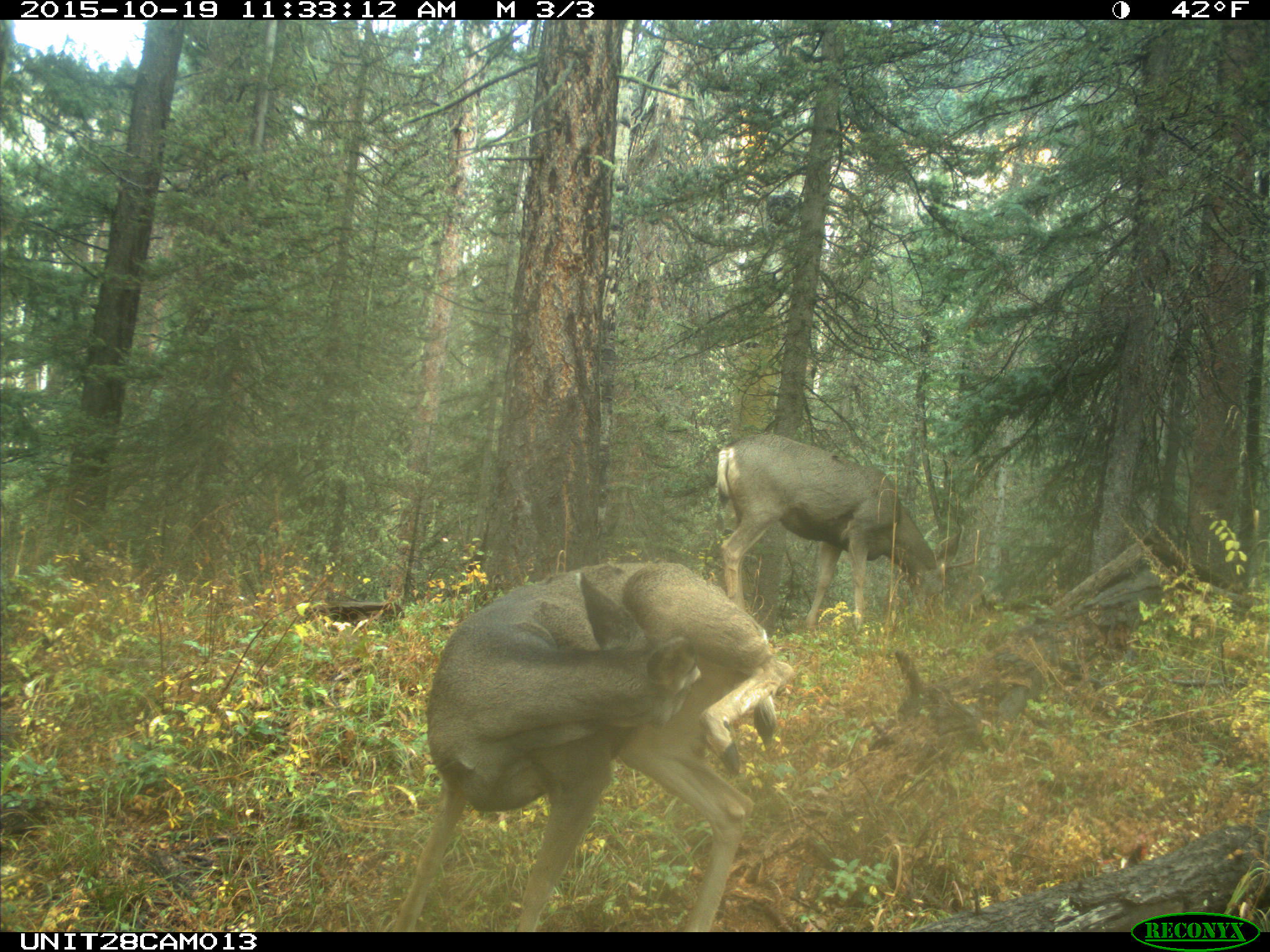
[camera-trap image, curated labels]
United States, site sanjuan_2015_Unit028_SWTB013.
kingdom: Animalia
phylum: Chordata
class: Mammalia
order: Artiodactyla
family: Cervidae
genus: Odocoileus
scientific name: Odocoileus hemionus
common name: mule deer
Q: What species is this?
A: Odocoileus hemionus (mule deer).